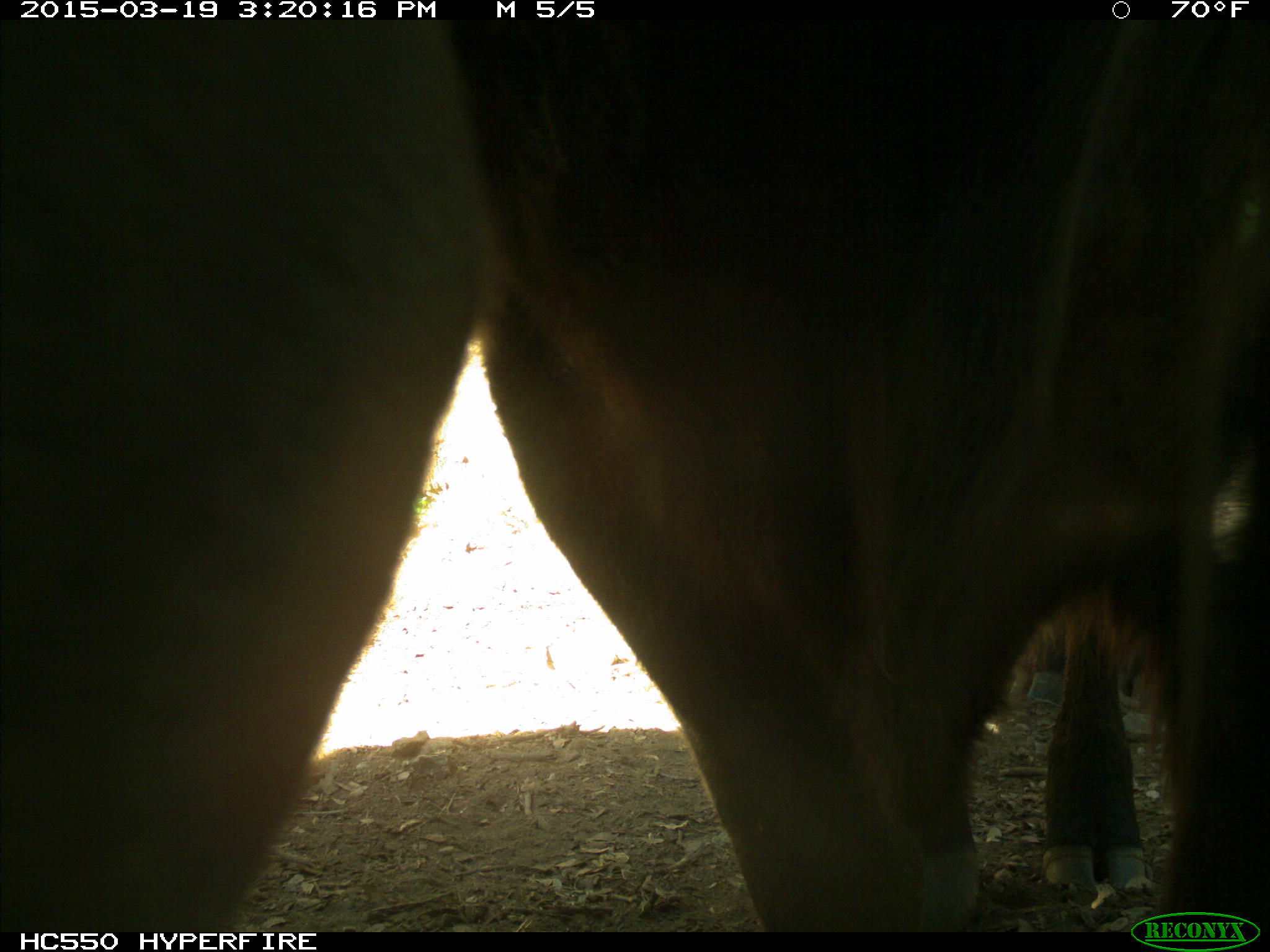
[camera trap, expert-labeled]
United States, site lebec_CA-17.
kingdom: Animalia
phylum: Chordata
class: Mammalia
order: Artiodactyla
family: Bovidae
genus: Bos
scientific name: Bos taurus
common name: domestic cow